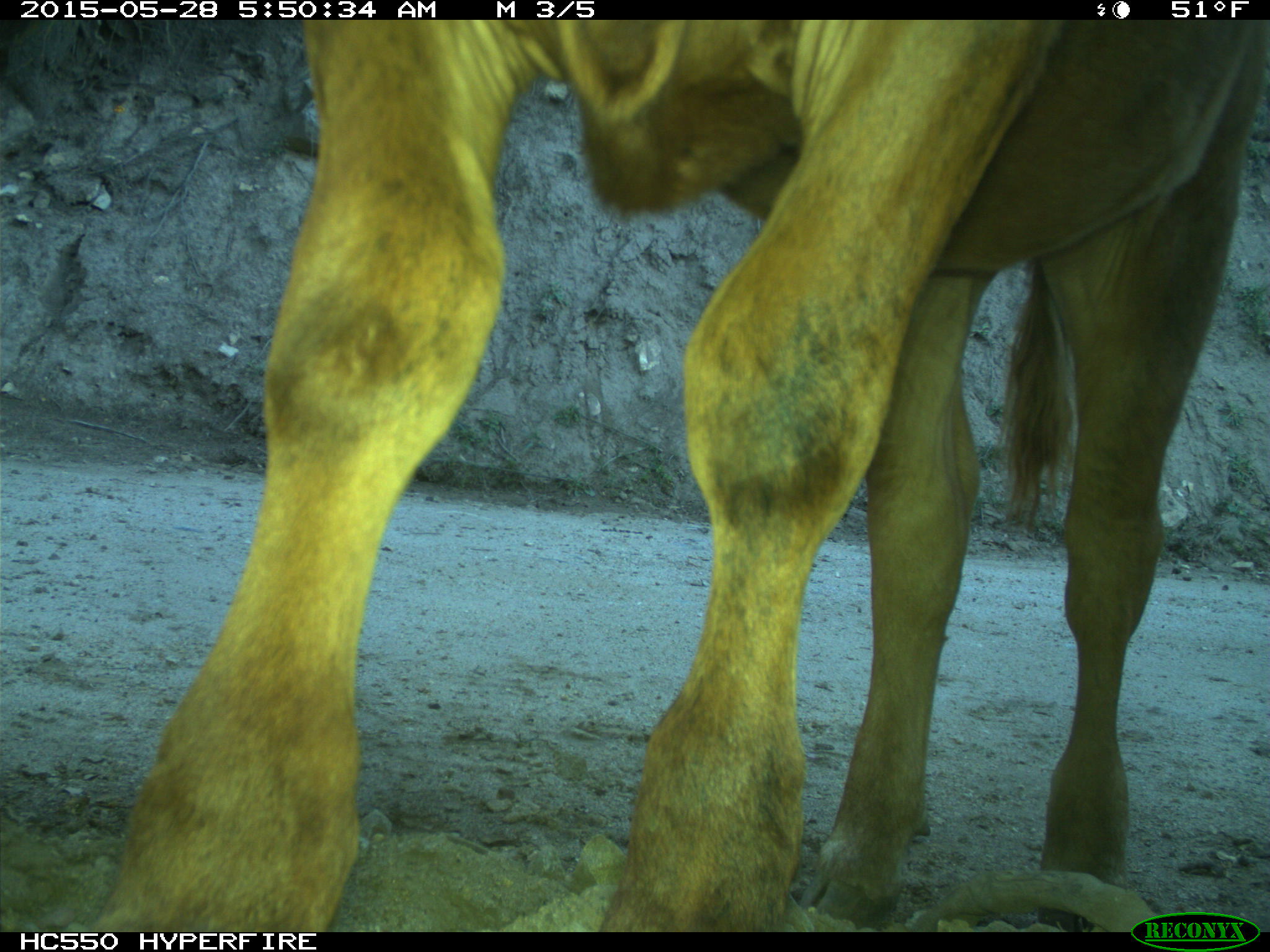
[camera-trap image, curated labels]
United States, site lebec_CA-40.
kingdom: Animalia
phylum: Chordata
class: Mammalia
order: Artiodactyla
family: Bovidae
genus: Bos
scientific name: Bos taurus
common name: domestic cow